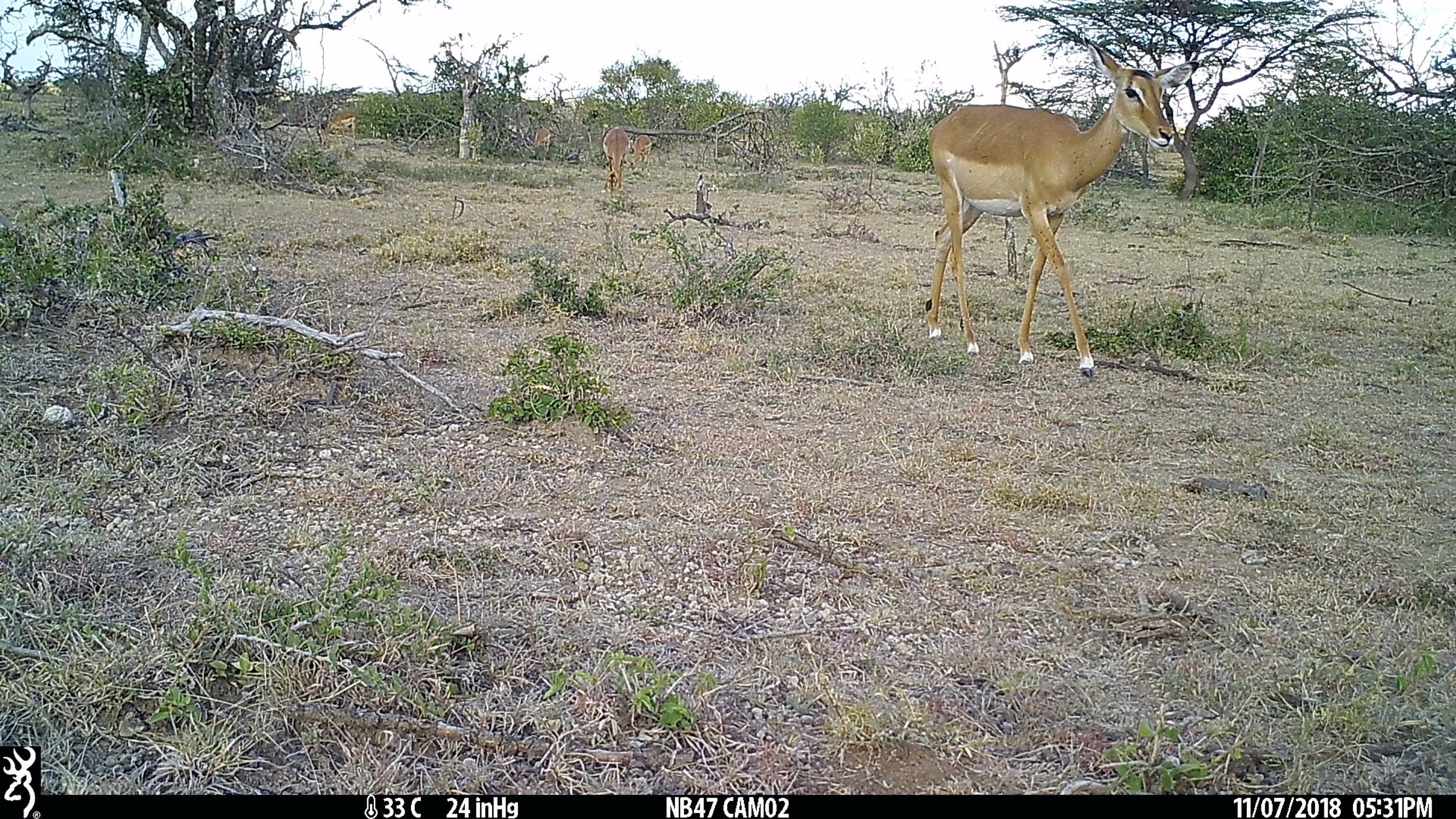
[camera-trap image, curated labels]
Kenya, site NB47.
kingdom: Animalia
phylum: Chordata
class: Mammalia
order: Artiodactyla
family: Bovidae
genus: Aepyceros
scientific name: Aepyceros melampus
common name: impala